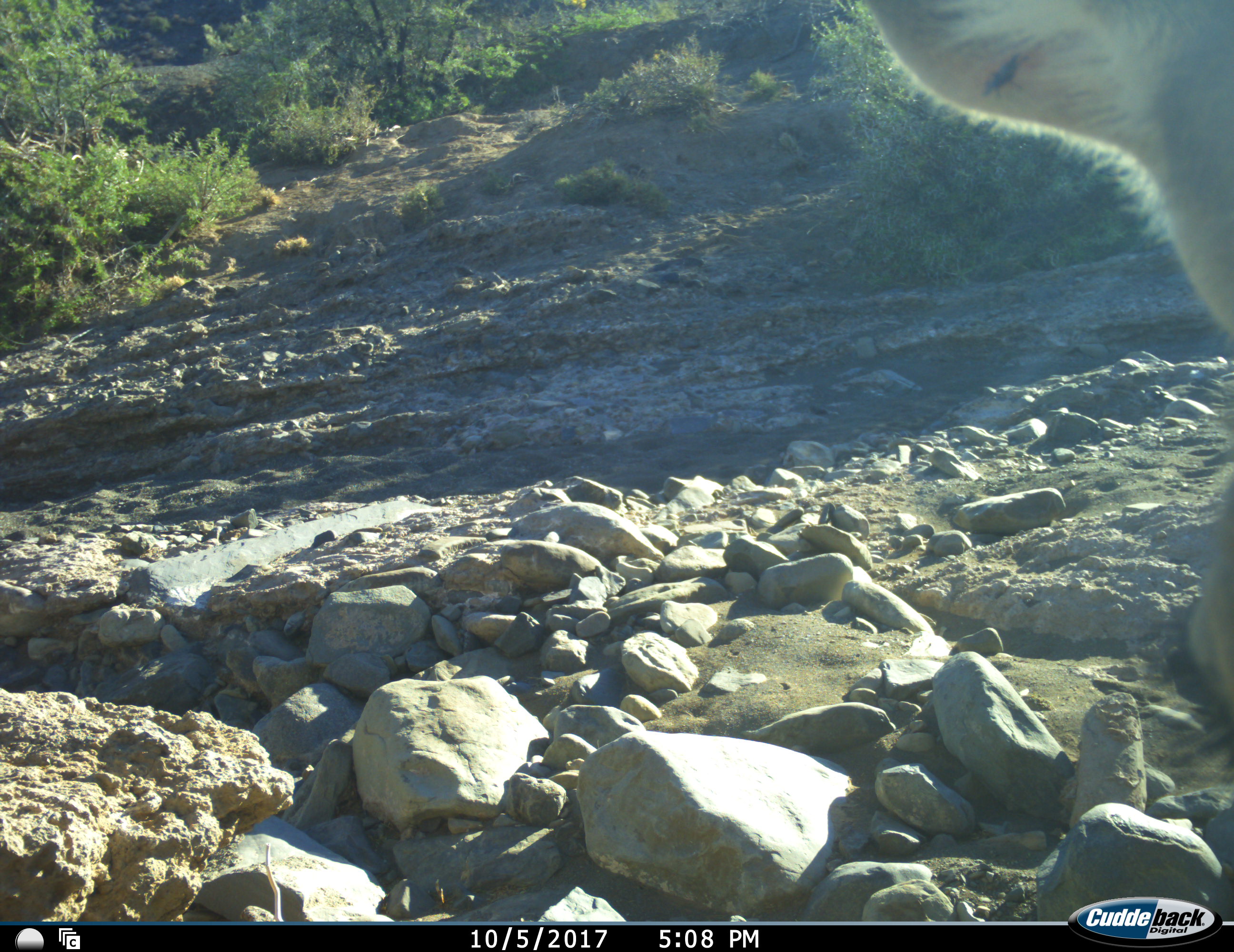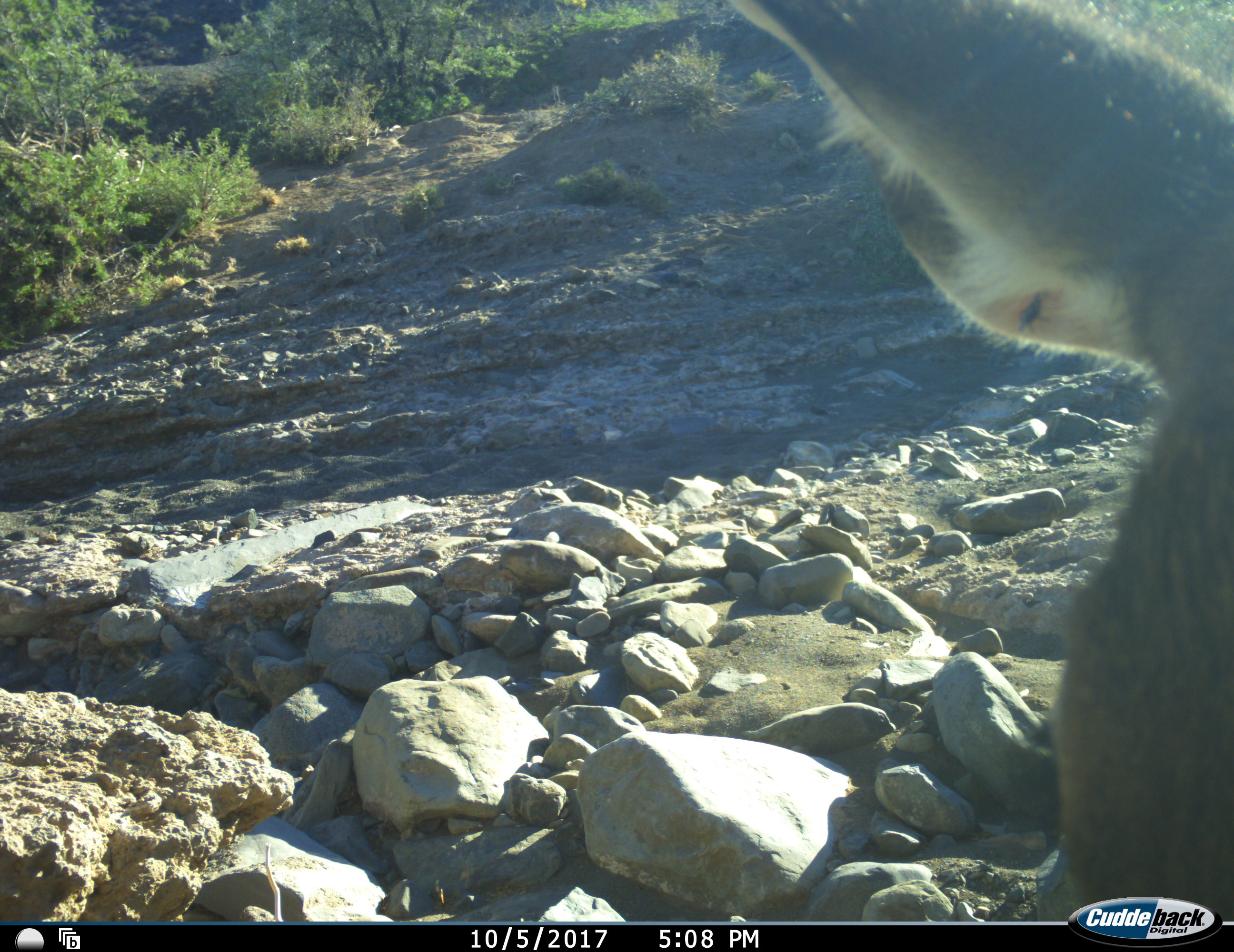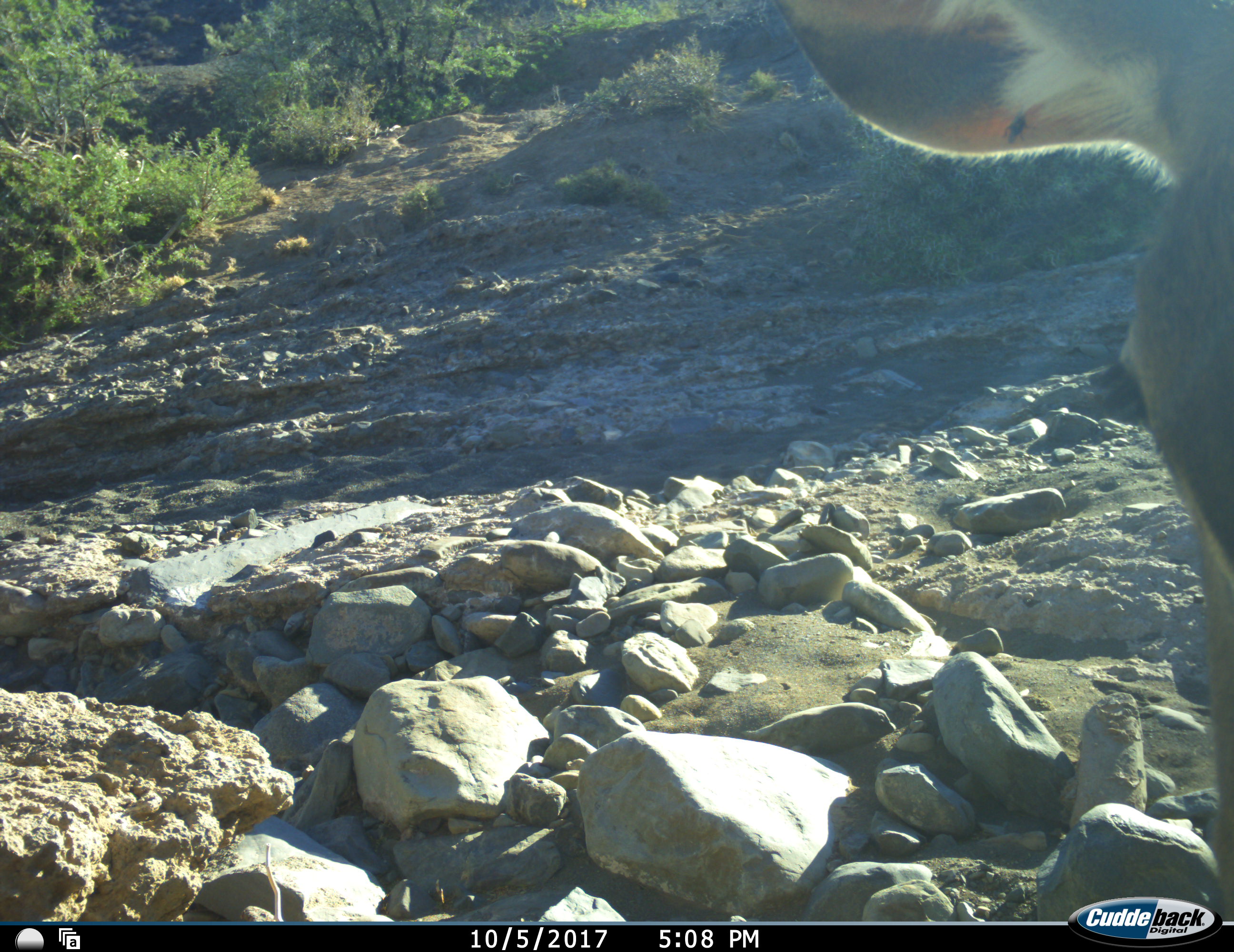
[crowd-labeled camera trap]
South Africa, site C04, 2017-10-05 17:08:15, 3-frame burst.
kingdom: Animalia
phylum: Chordata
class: Mammalia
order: Artiodactyla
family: Bovidae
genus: Tragelaphus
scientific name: Tragelaphus strepsiceros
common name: greater kudu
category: kudu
Kudu (greater kudu) (Tragelaphus strepsiceros), count 1. Behavior (volunteer vote fractions): standing 50%, resting 0%, moving 33%, interacting 0%. Young present (vote fraction): 0%. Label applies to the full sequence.